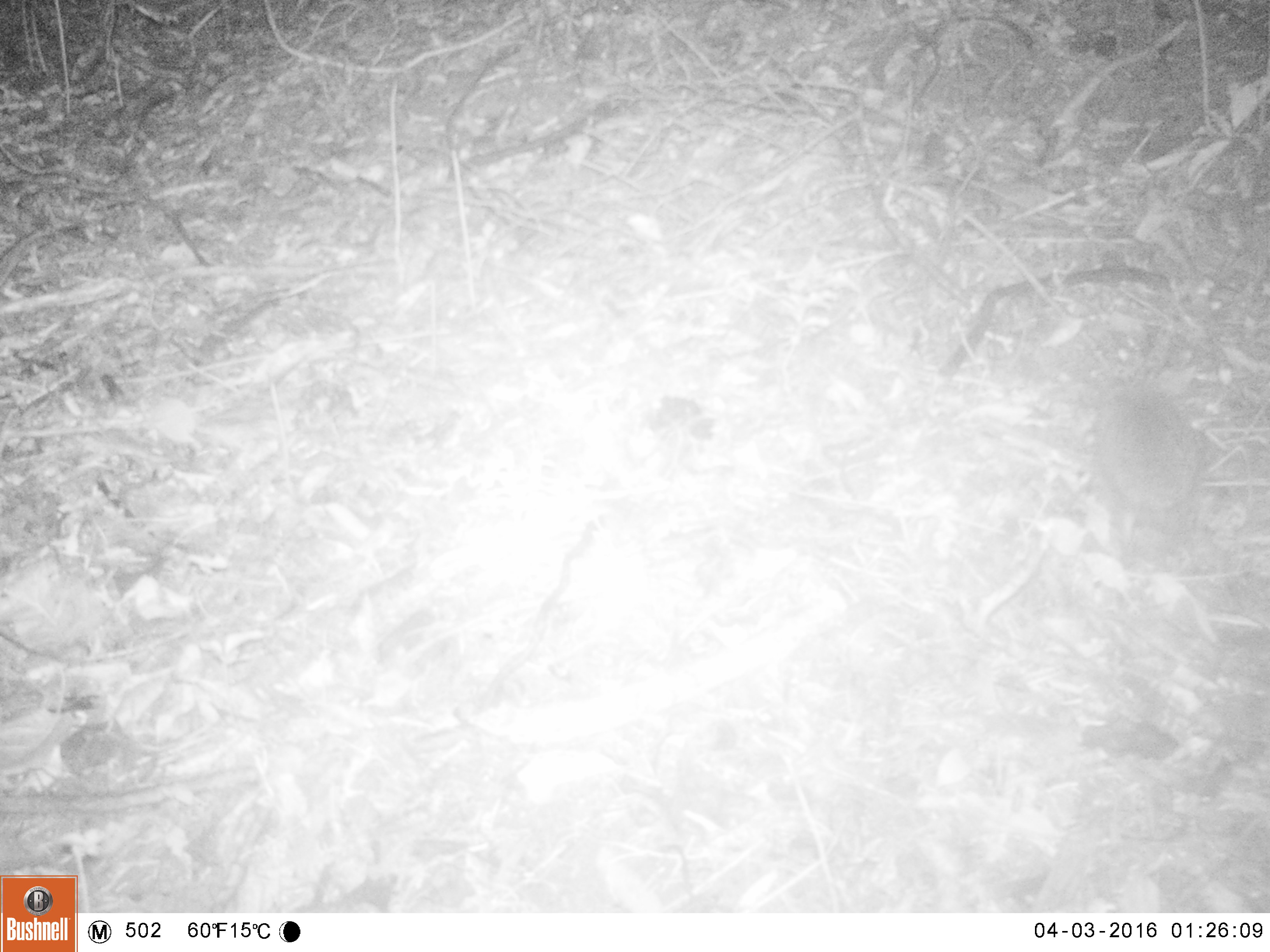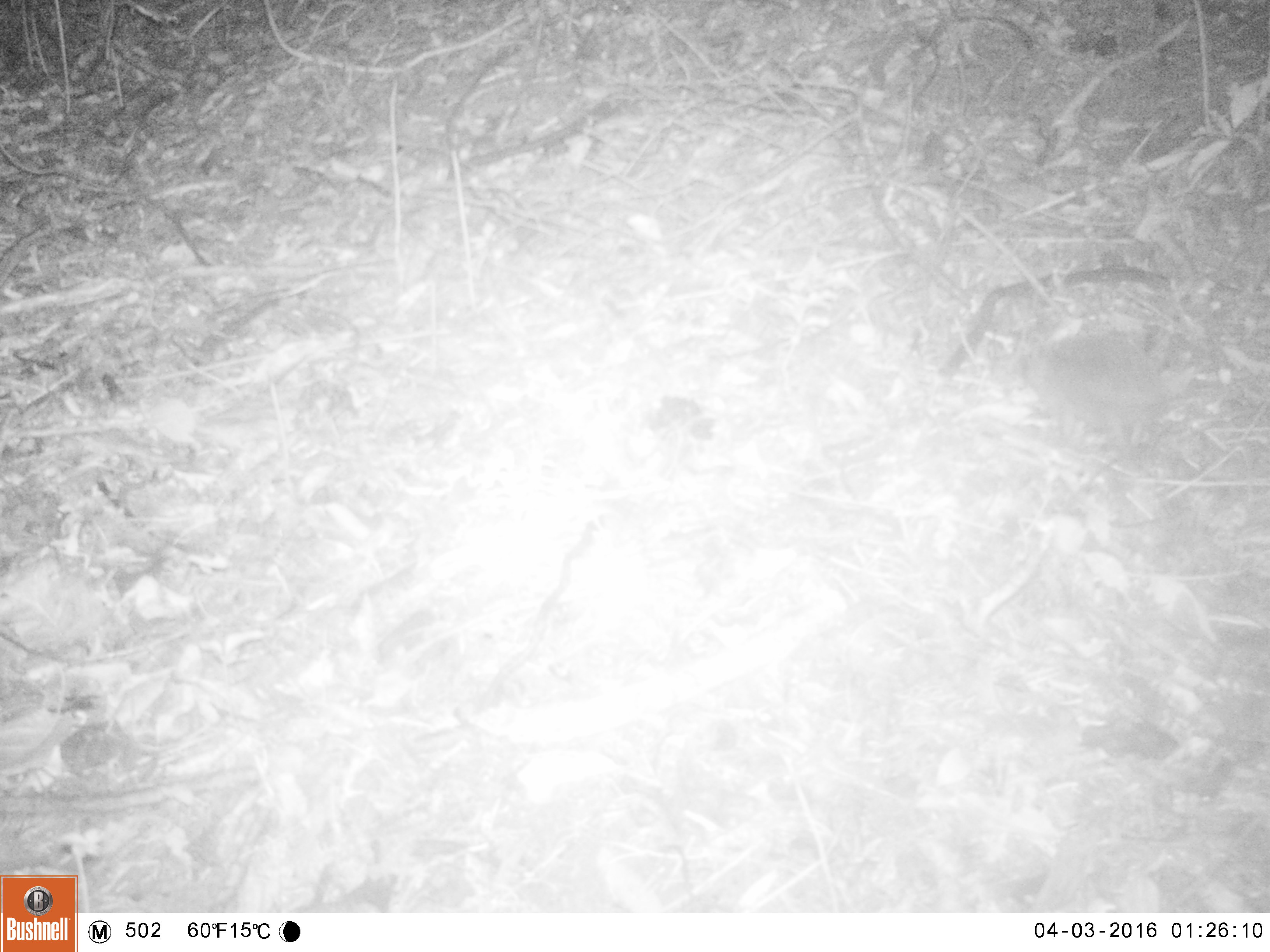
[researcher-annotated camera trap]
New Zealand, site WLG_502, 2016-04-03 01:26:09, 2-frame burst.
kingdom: Animalia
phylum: Chordata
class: Mammalia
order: Eulipotyphla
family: Erinaceidae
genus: Erinaceus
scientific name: Erinaceus europaeus europaeus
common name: european hedgehog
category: hedgehog